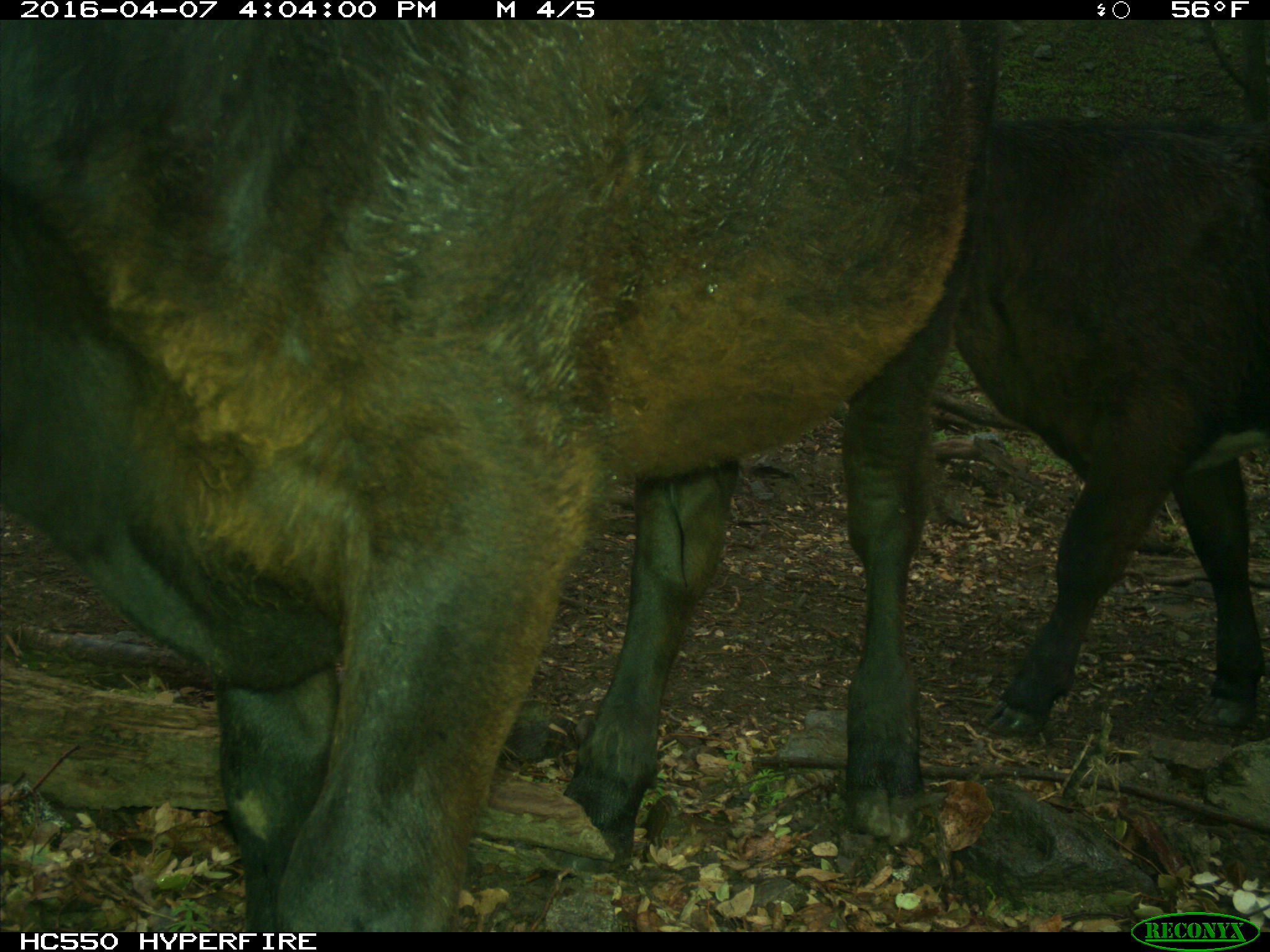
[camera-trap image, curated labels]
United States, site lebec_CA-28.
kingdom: Animalia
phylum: Chordata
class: Mammalia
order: Artiodactyla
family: Bovidae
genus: Bos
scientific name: Bos taurus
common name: domestic cow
Bos taurus (domestic cow).